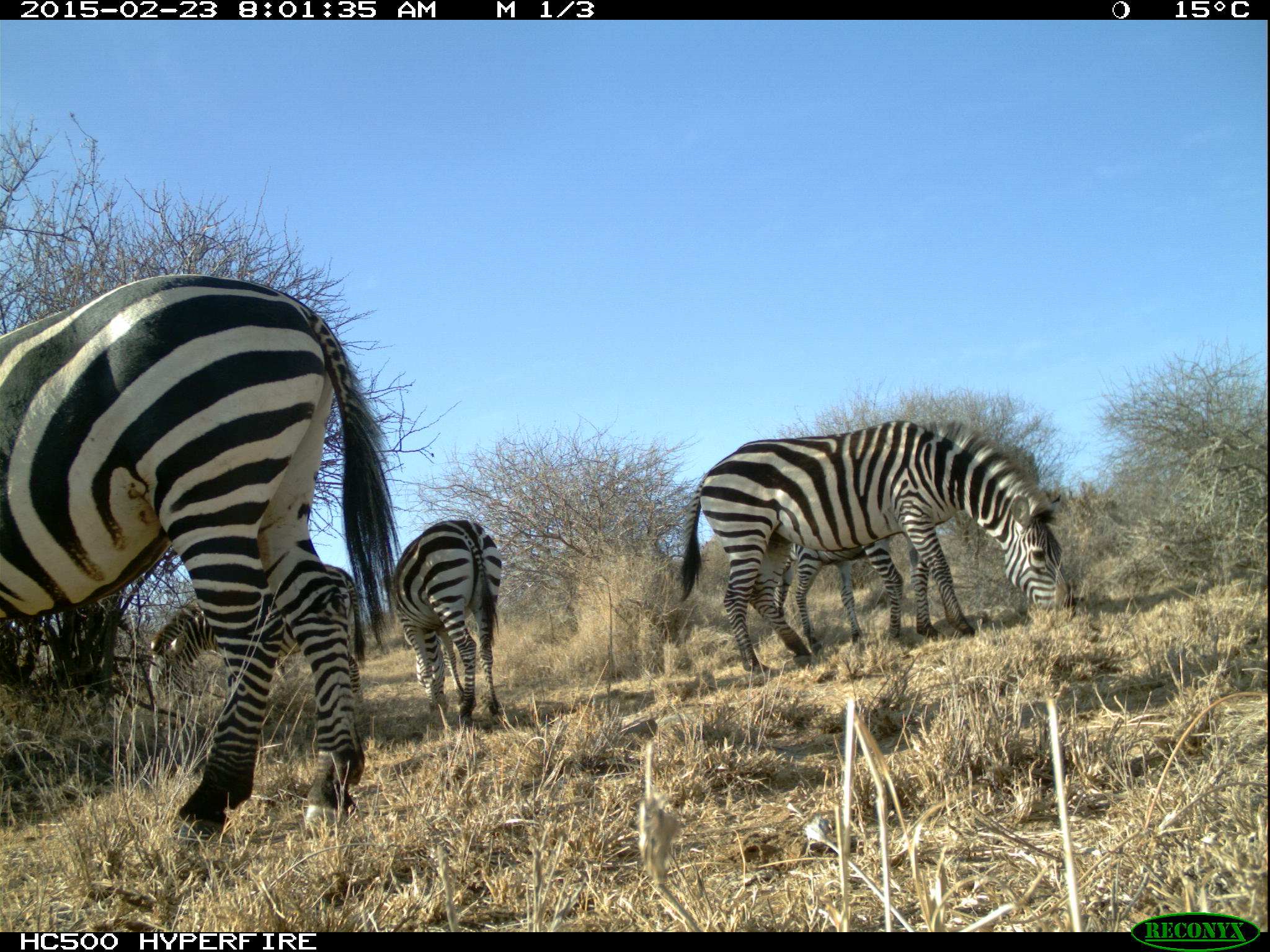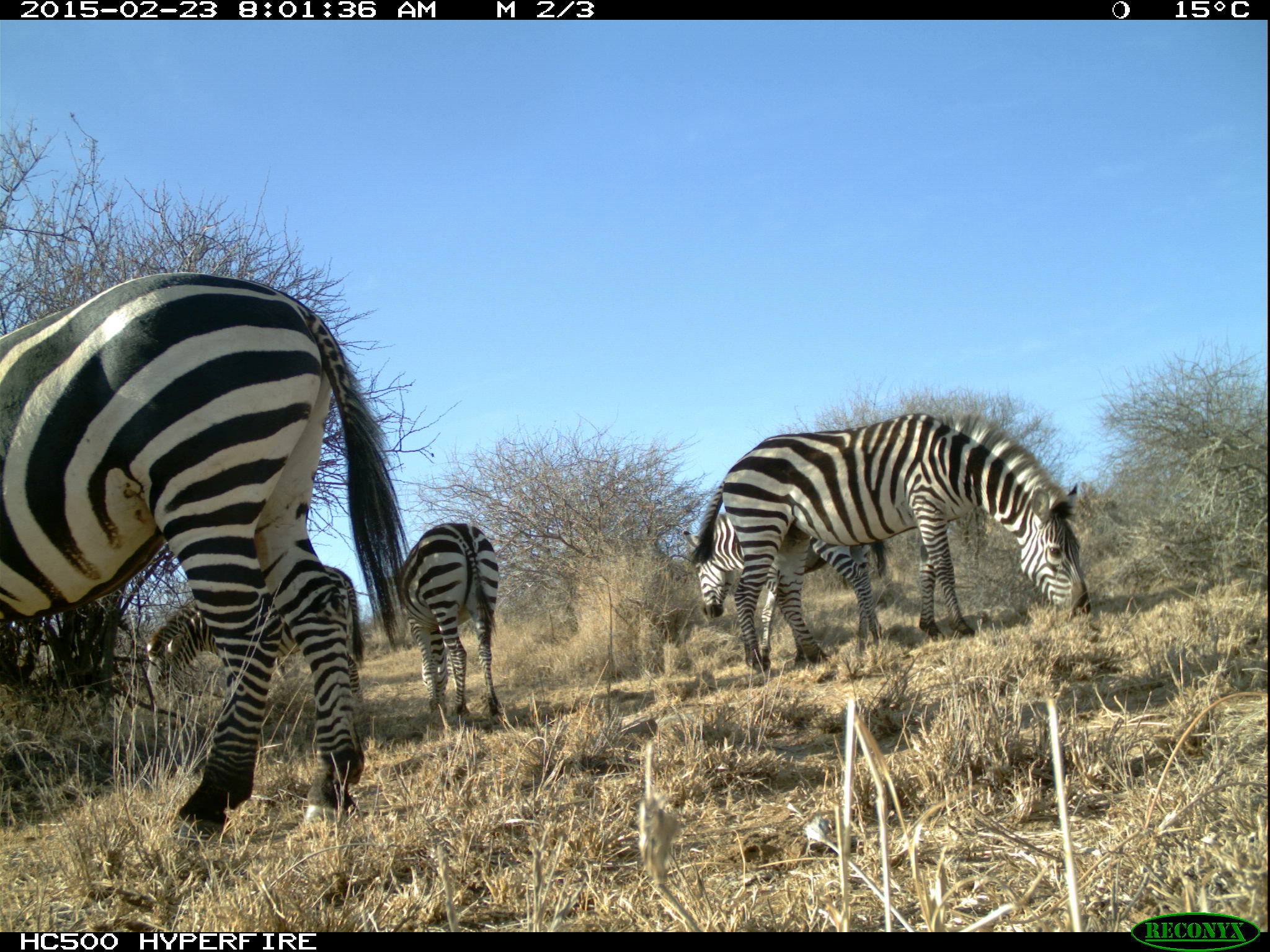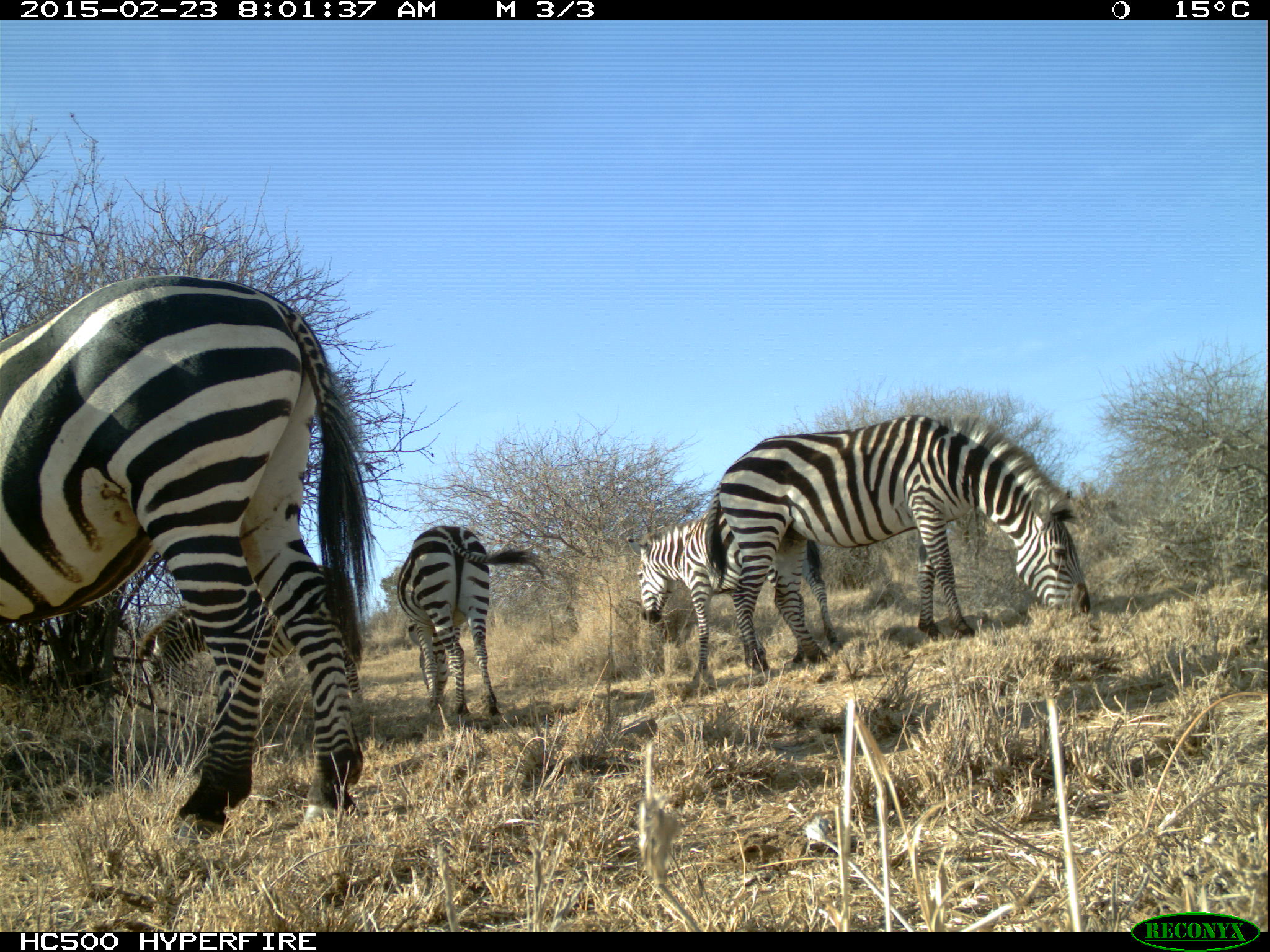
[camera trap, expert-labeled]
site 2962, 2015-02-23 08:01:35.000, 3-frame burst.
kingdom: Animalia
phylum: Chordata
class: Mammalia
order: Perissodactyla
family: Equidae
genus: Equus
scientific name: Equus quagga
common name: plains zebra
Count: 6.